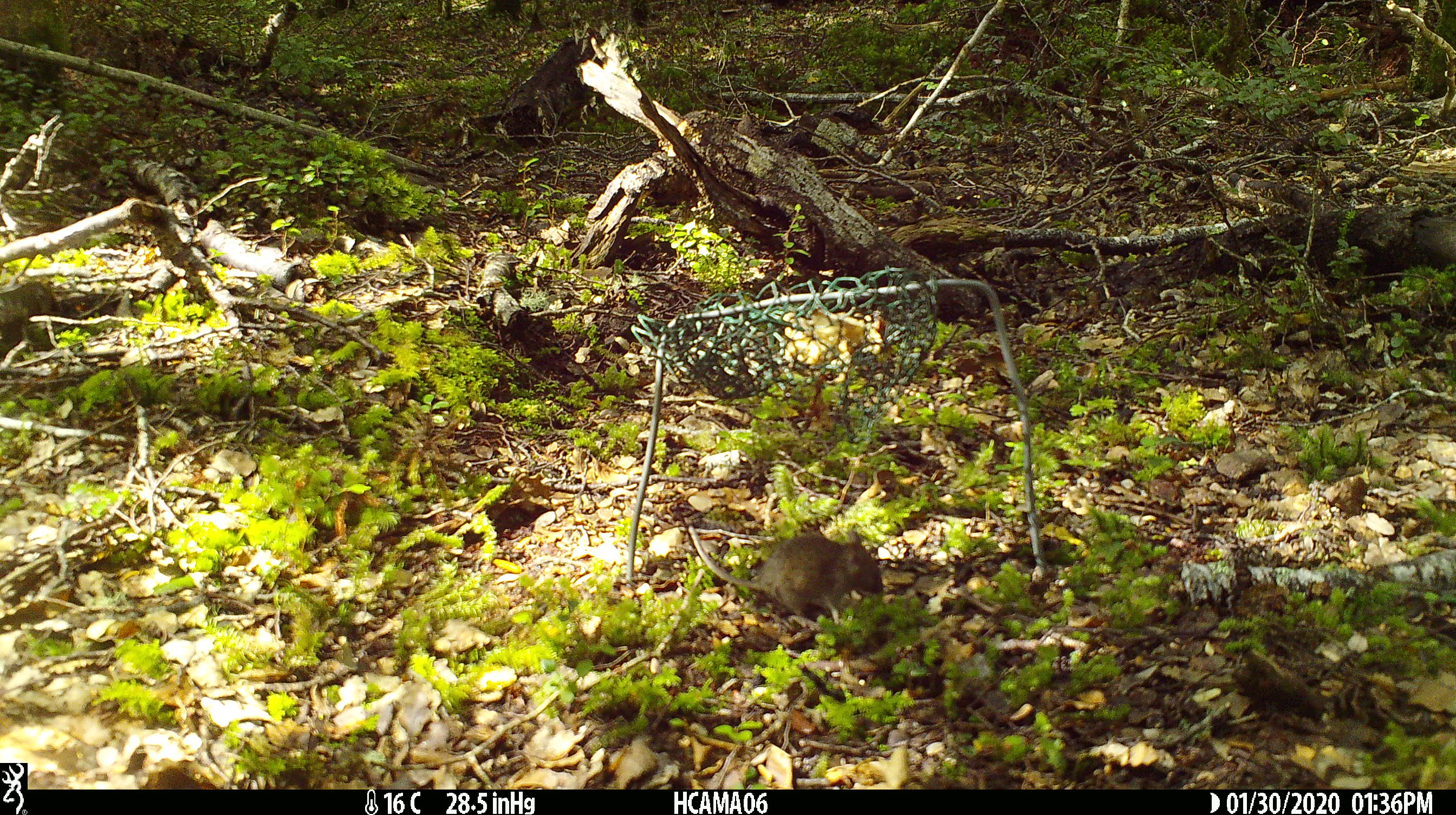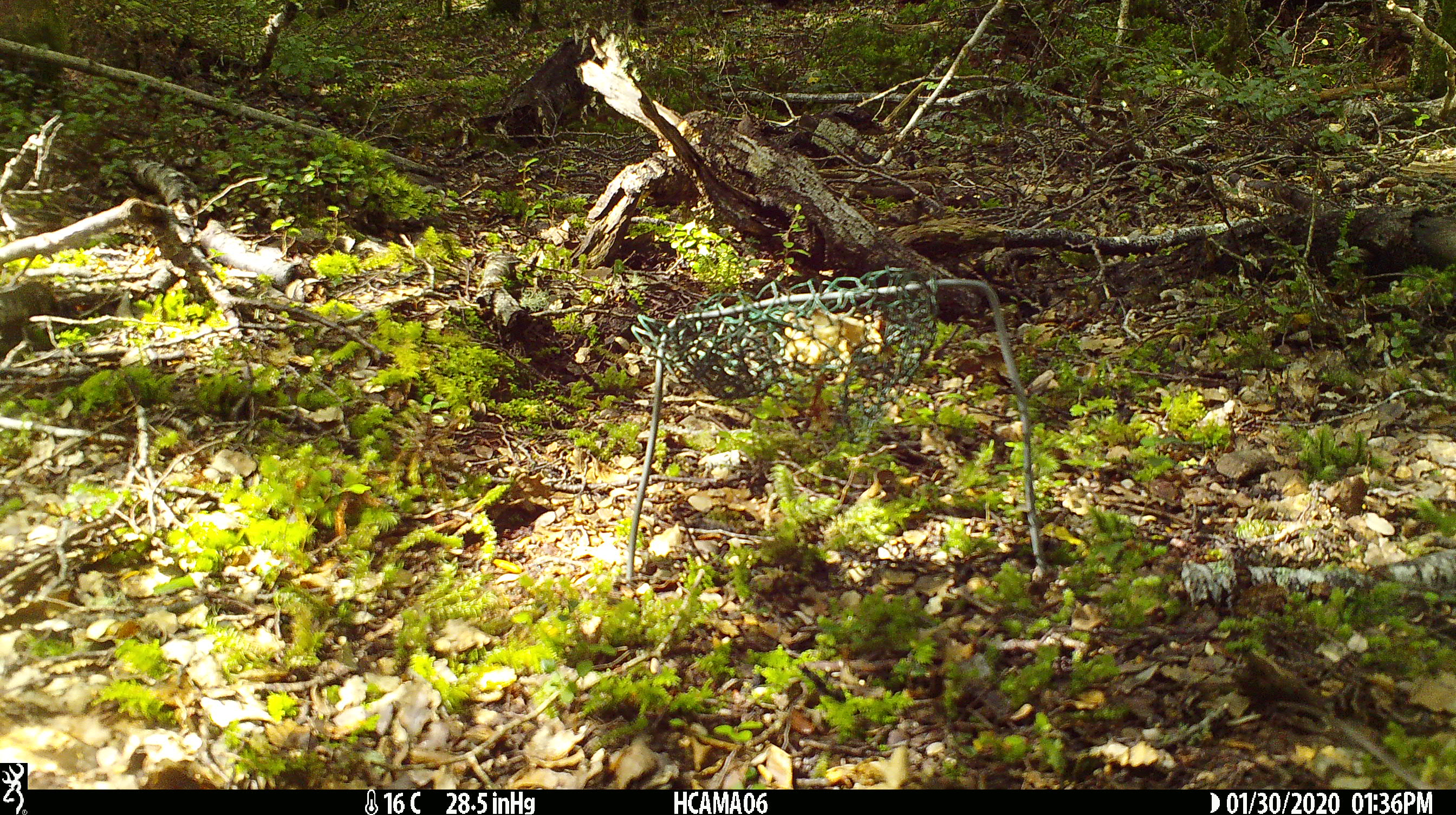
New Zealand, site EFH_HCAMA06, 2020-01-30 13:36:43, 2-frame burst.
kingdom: Animalia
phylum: Chordata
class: Mammalia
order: Rodentia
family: Muridae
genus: Mus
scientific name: Mus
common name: mouse